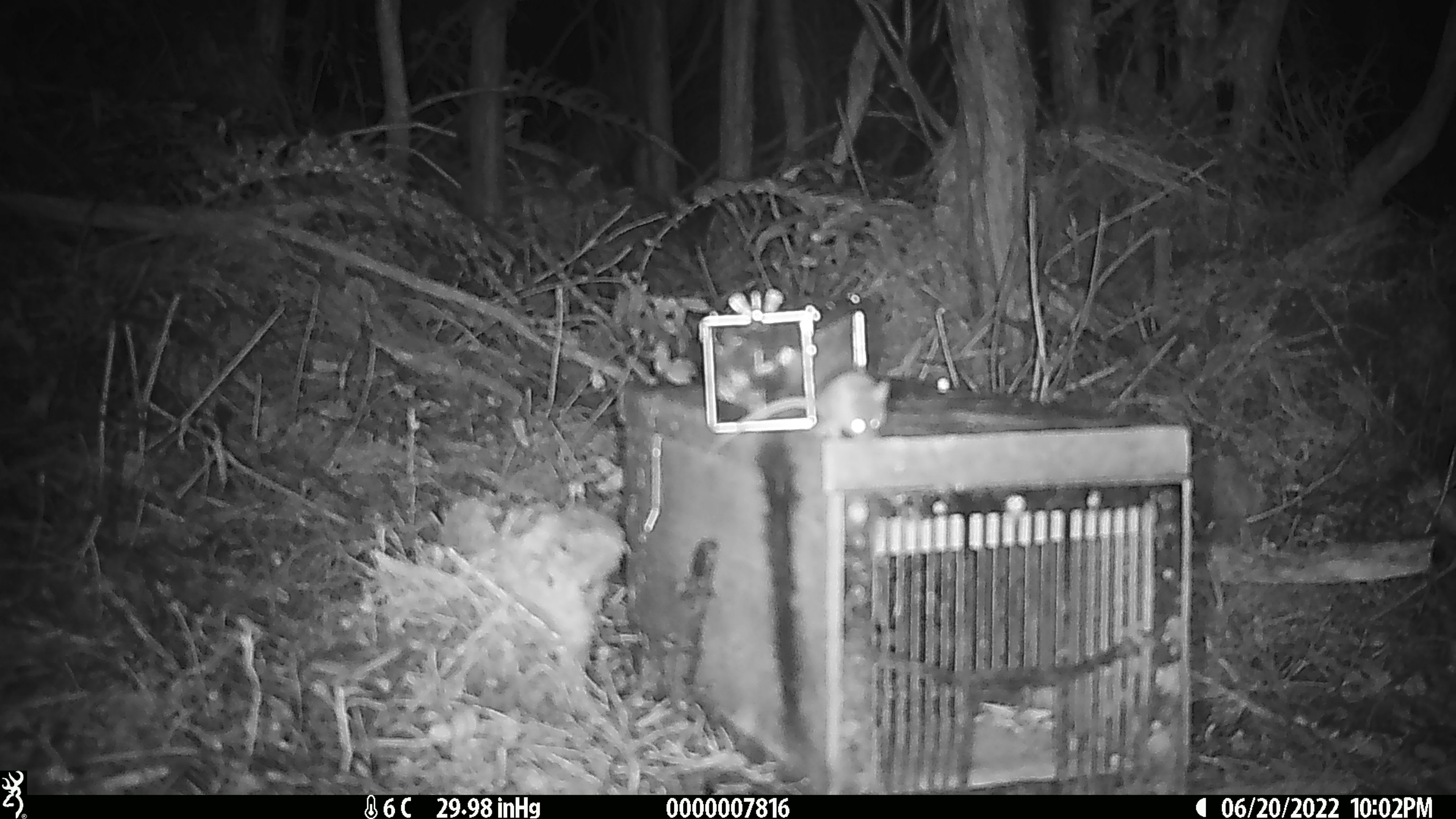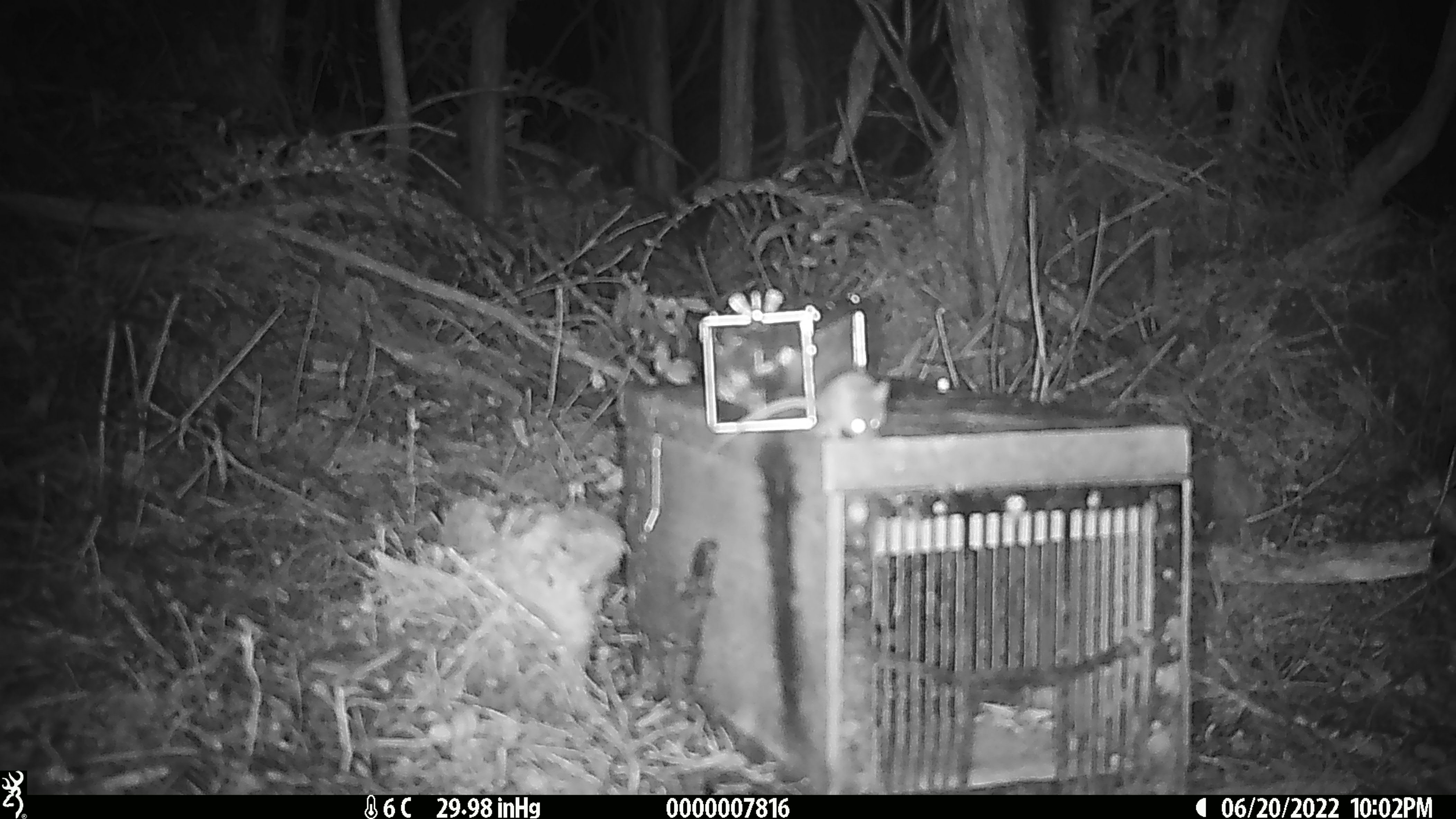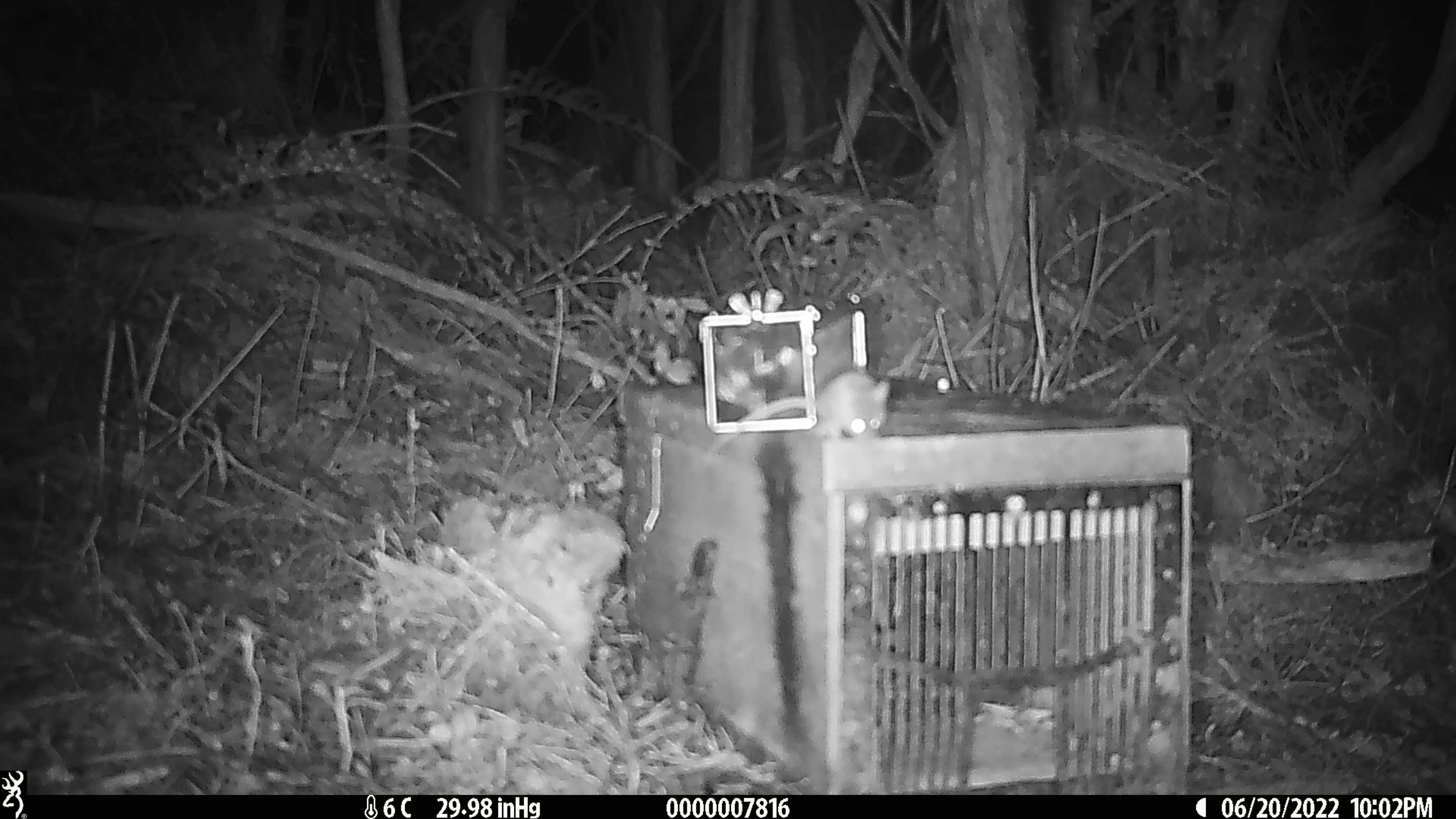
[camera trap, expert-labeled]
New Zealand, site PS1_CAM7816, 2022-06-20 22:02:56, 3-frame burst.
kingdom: Animalia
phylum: Chordata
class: Mammalia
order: Rodentia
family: Muridae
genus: Mus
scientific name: Mus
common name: mouse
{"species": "mouse (Mus)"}